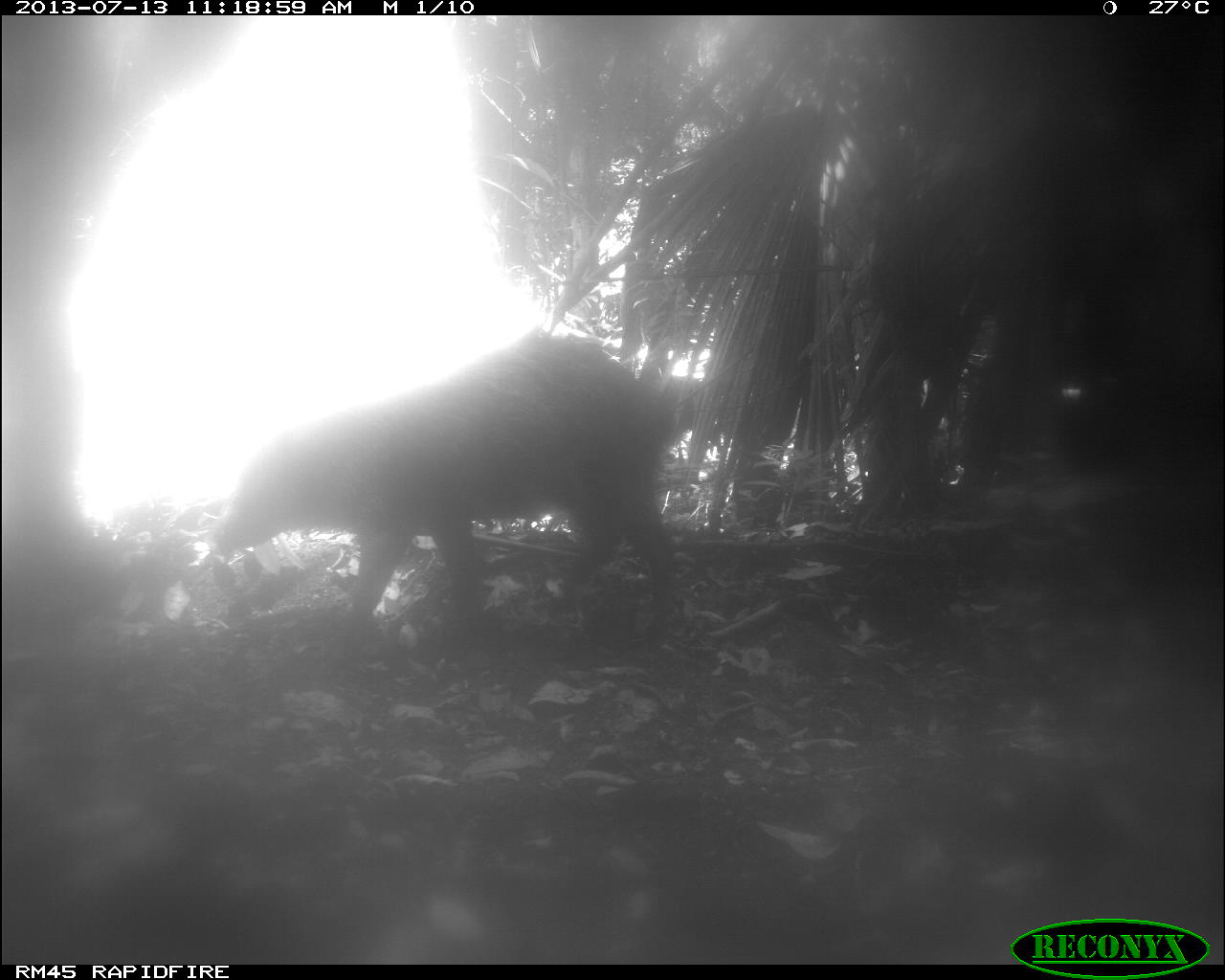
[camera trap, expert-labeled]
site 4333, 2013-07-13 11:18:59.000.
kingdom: Animalia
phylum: Chordata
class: Mammalia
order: Artiodactyla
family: Tayassuidae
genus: Tayassu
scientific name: Tayassu pecari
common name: white-lipped peccary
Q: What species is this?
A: Tayassu pecari (white-lipped peccary).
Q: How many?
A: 1.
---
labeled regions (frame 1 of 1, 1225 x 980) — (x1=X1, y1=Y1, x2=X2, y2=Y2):
tayassu pecari: (x1=215, y1=331, x2=681, y2=636)